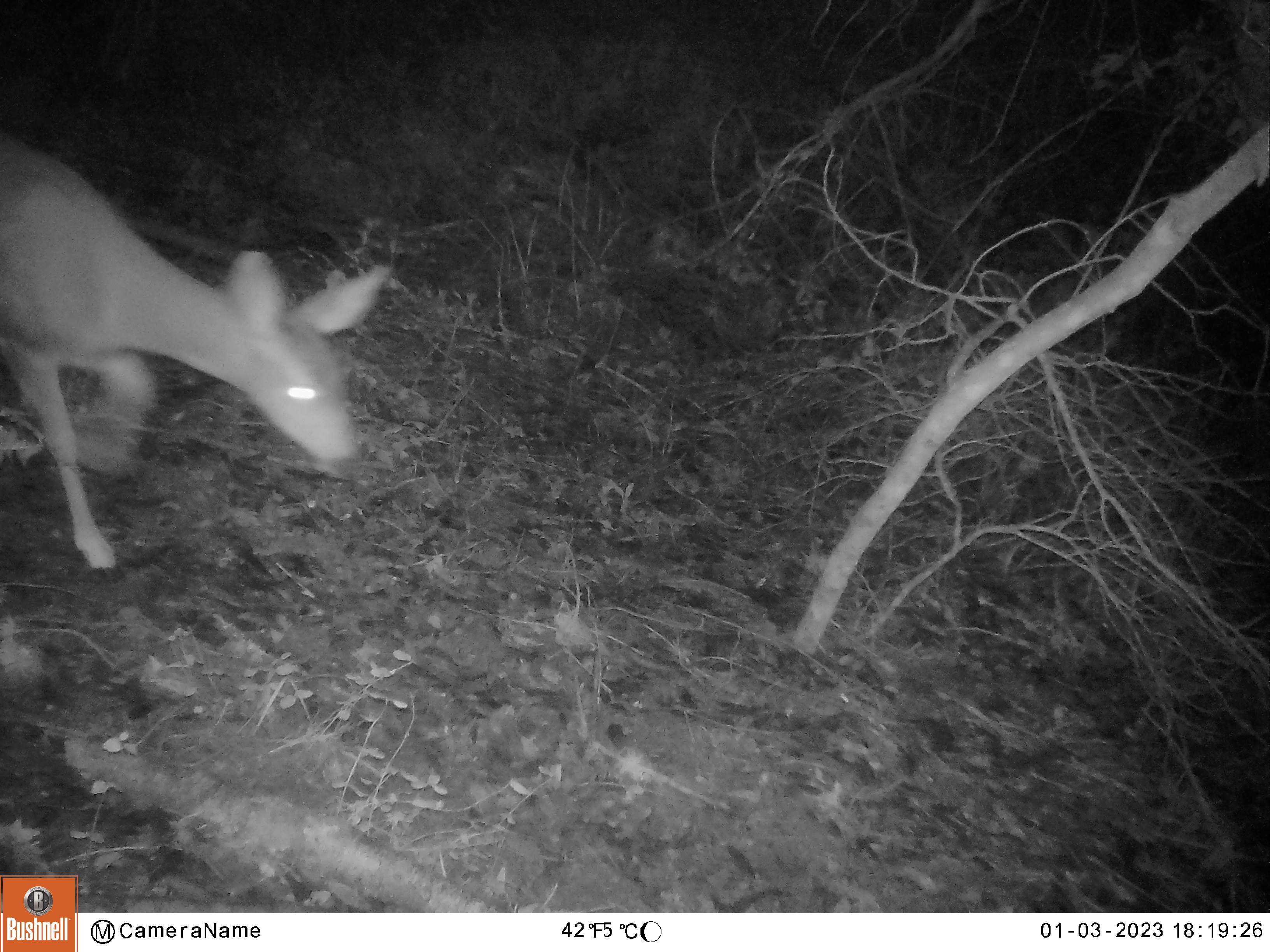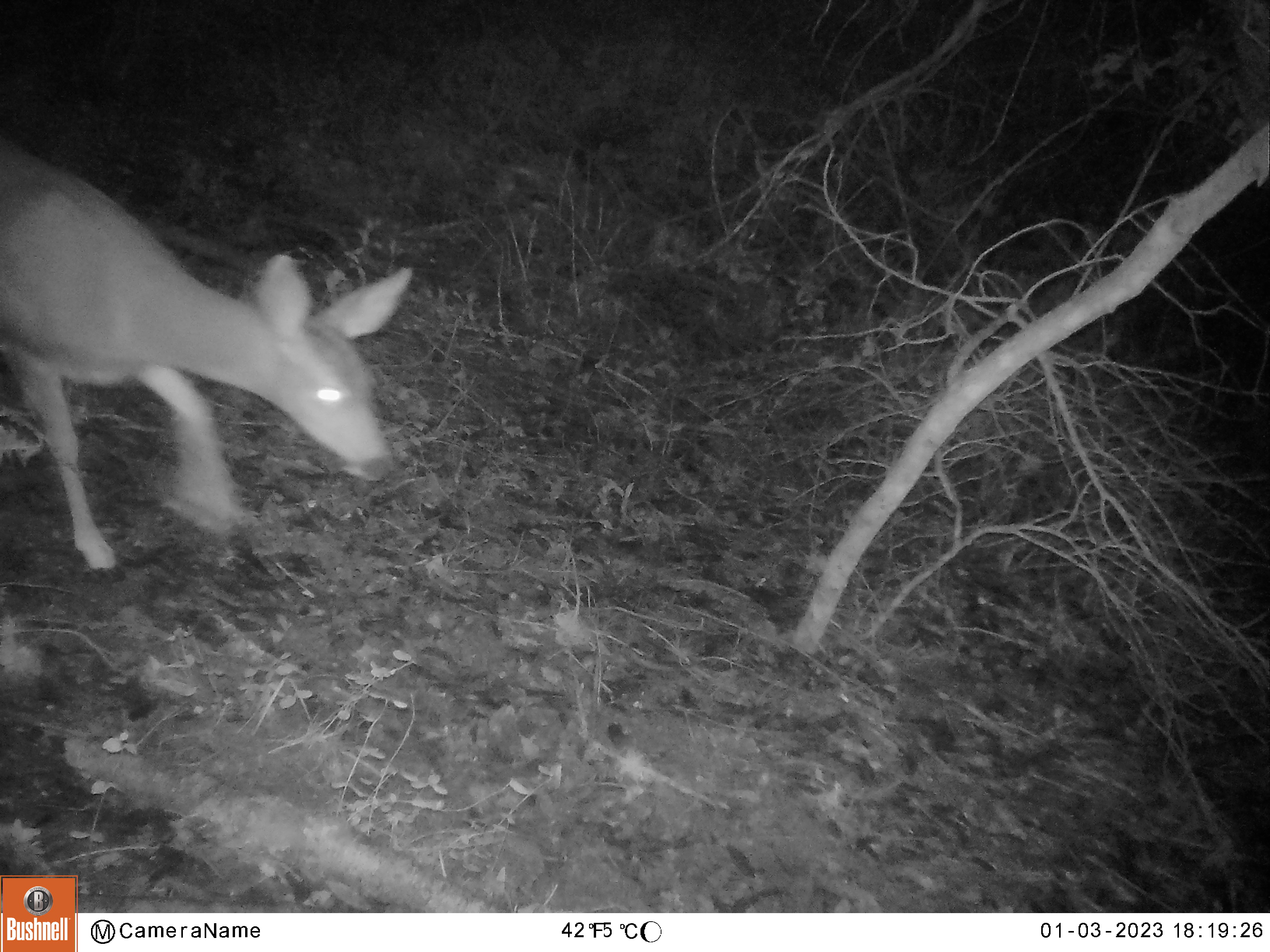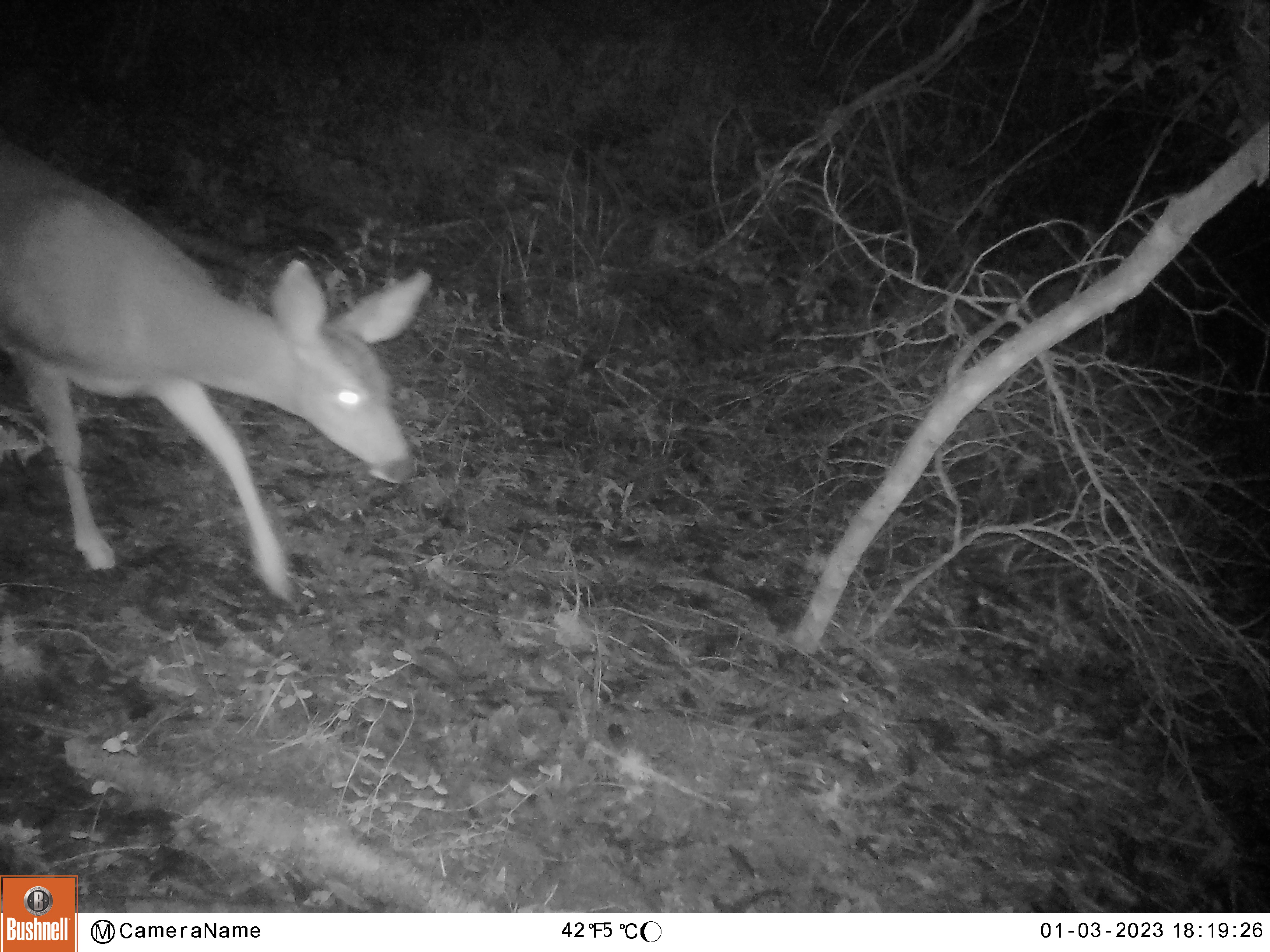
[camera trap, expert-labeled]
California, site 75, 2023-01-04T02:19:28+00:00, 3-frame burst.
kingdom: Animalia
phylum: Chordata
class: Mammalia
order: Artiodactyla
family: Cervidae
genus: Odocoileus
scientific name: Odocoileus hemionus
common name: mule deer